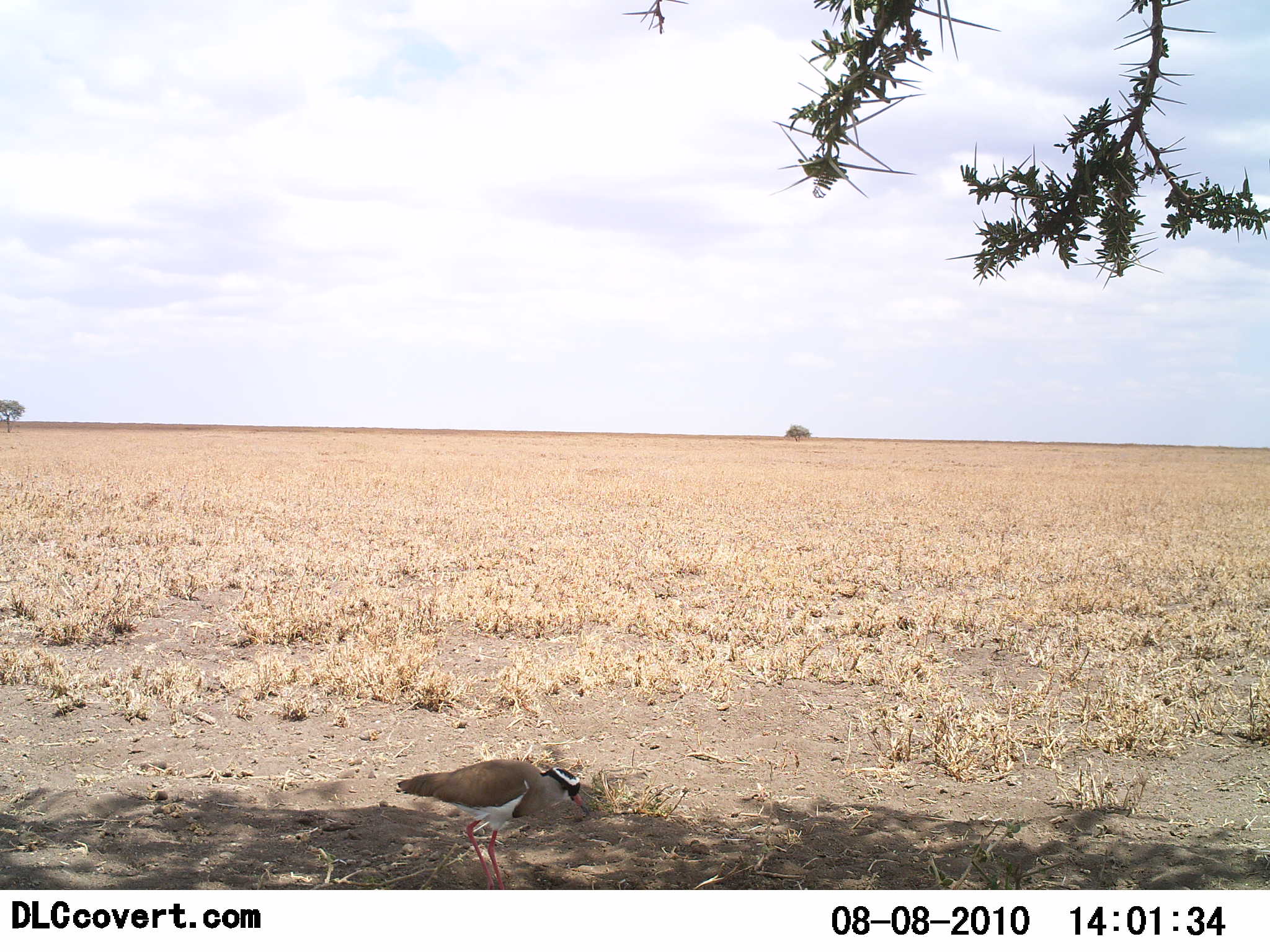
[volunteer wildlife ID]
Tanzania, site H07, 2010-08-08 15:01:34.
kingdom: Animalia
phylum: Chordata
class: Aves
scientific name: Aves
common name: bird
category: otherbird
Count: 1.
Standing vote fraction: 80%.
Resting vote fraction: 10%.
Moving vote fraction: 15%.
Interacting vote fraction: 0%.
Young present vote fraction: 0%.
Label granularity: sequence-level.